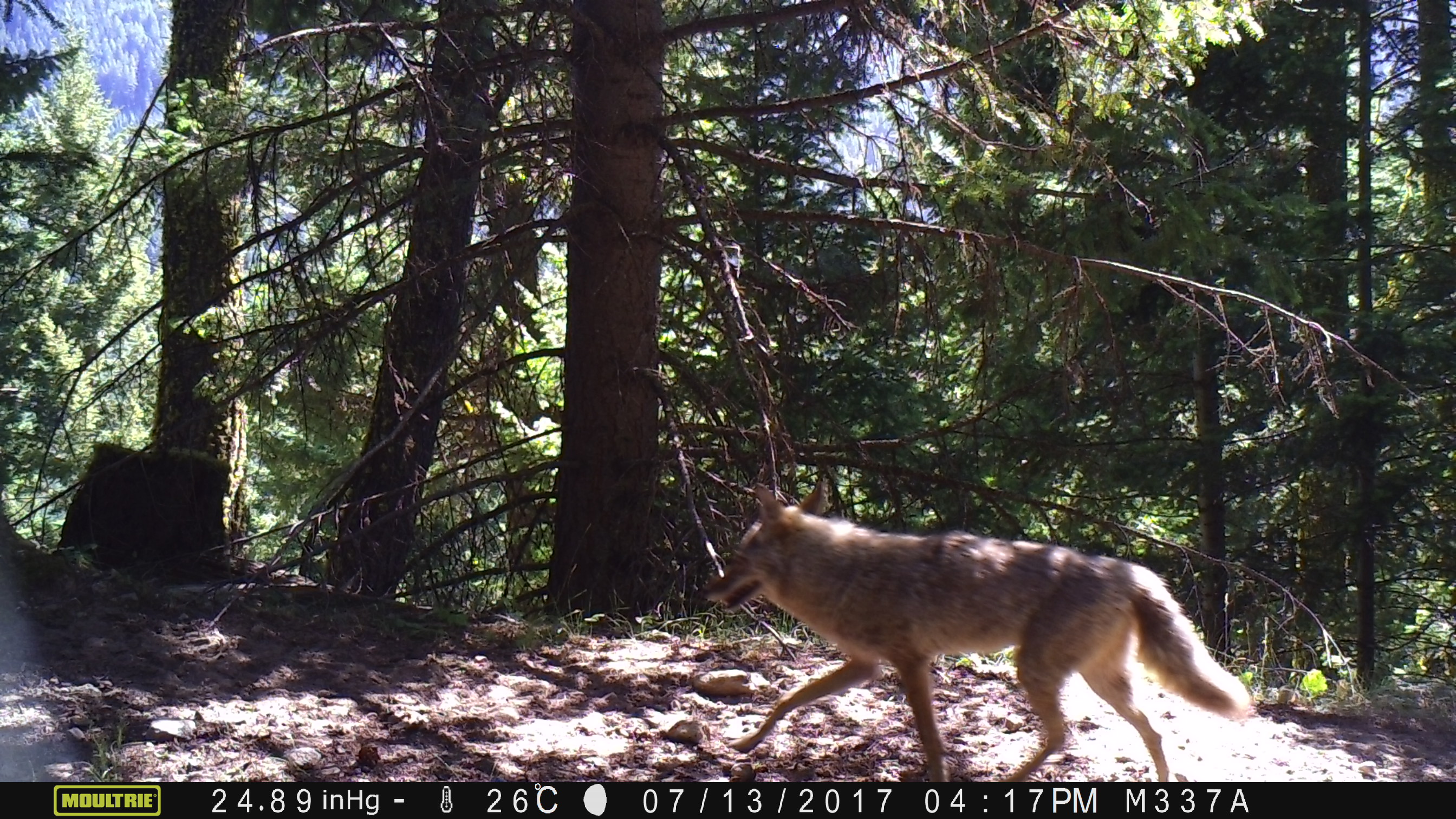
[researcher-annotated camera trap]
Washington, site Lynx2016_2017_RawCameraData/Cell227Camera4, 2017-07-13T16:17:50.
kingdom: Animalia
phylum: Chordata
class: Mammalia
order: Carnivora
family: Canidae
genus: Canis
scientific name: Canis latrans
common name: coyote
Canis latrans (coyote). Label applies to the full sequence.